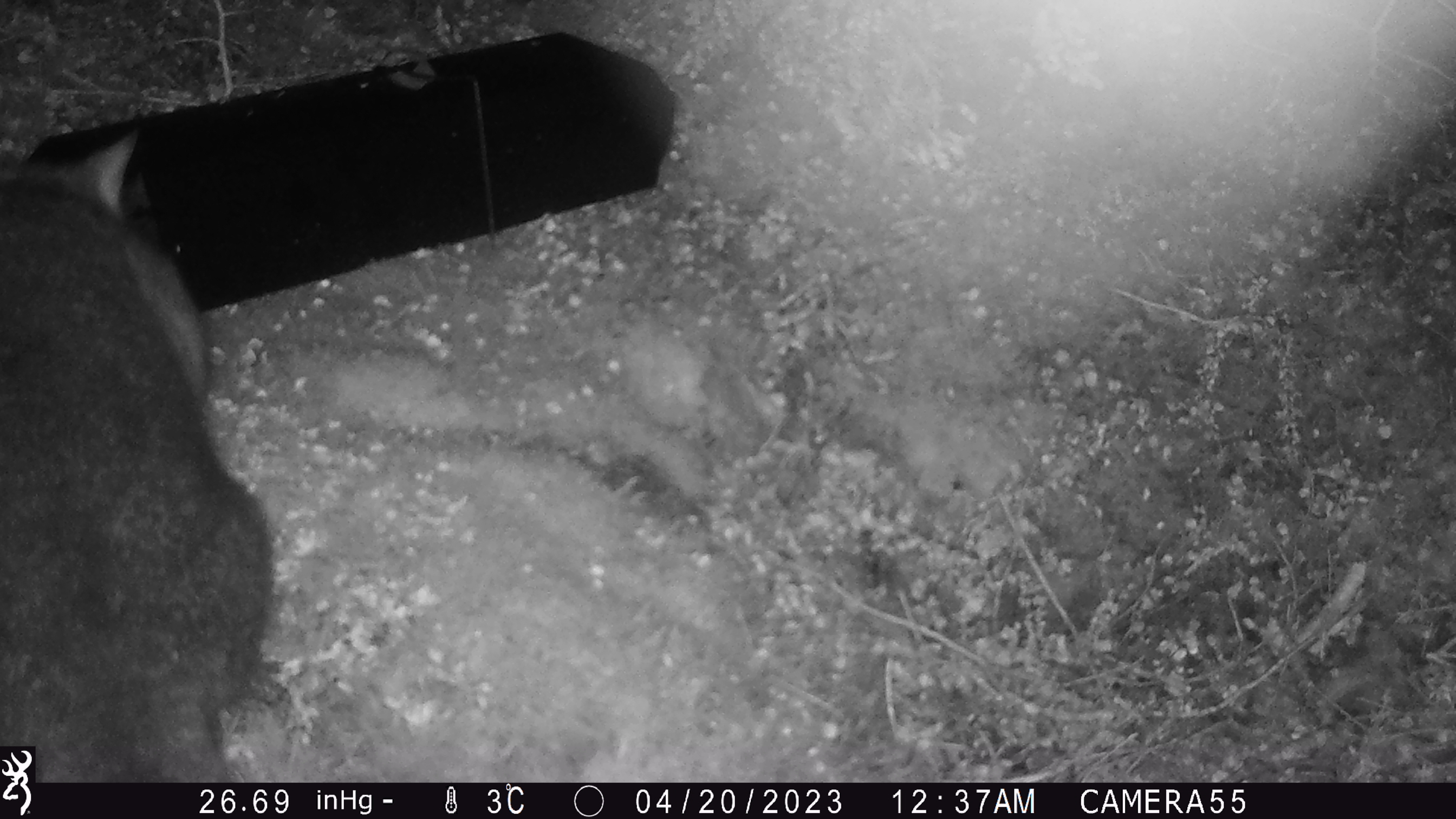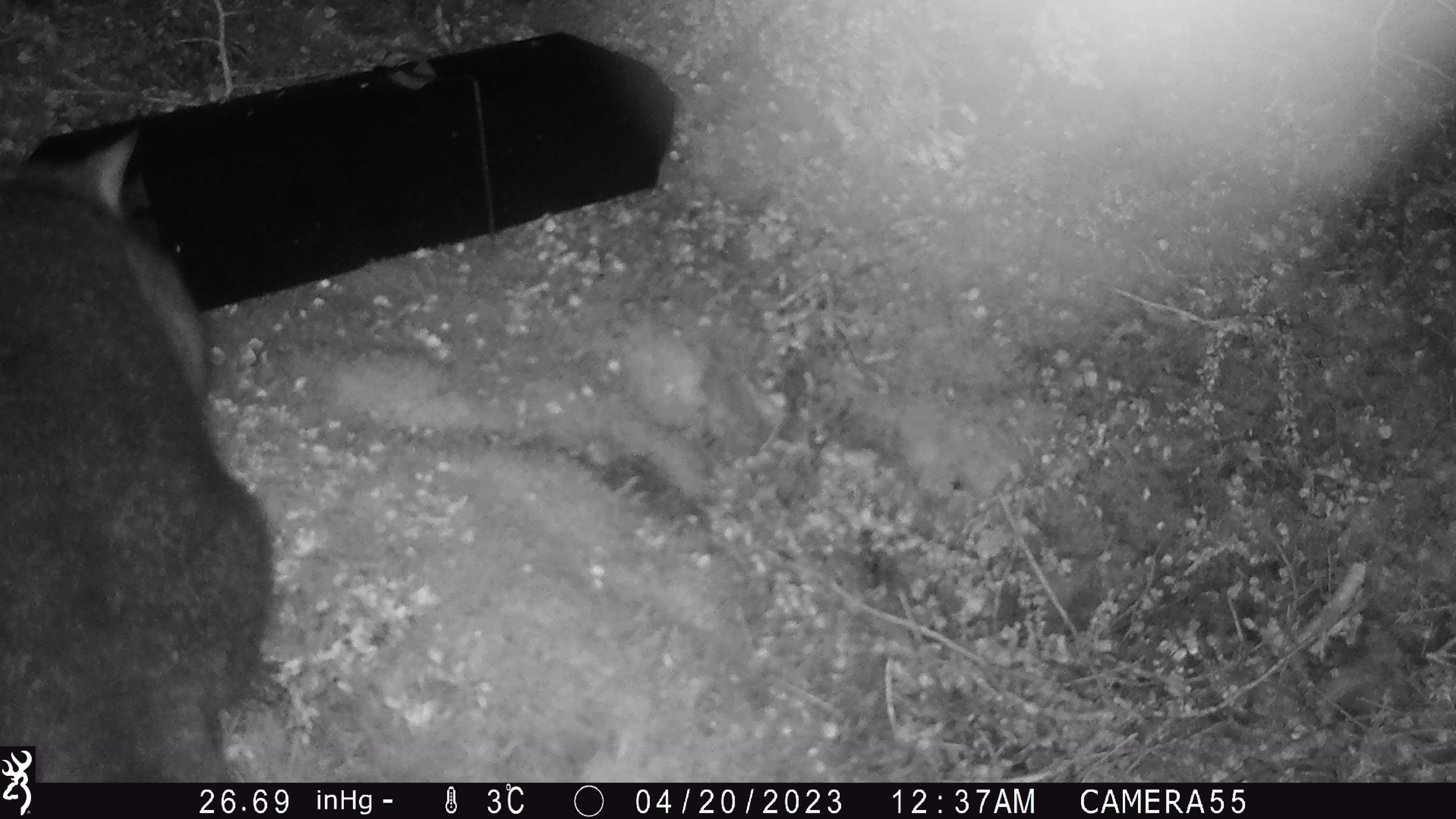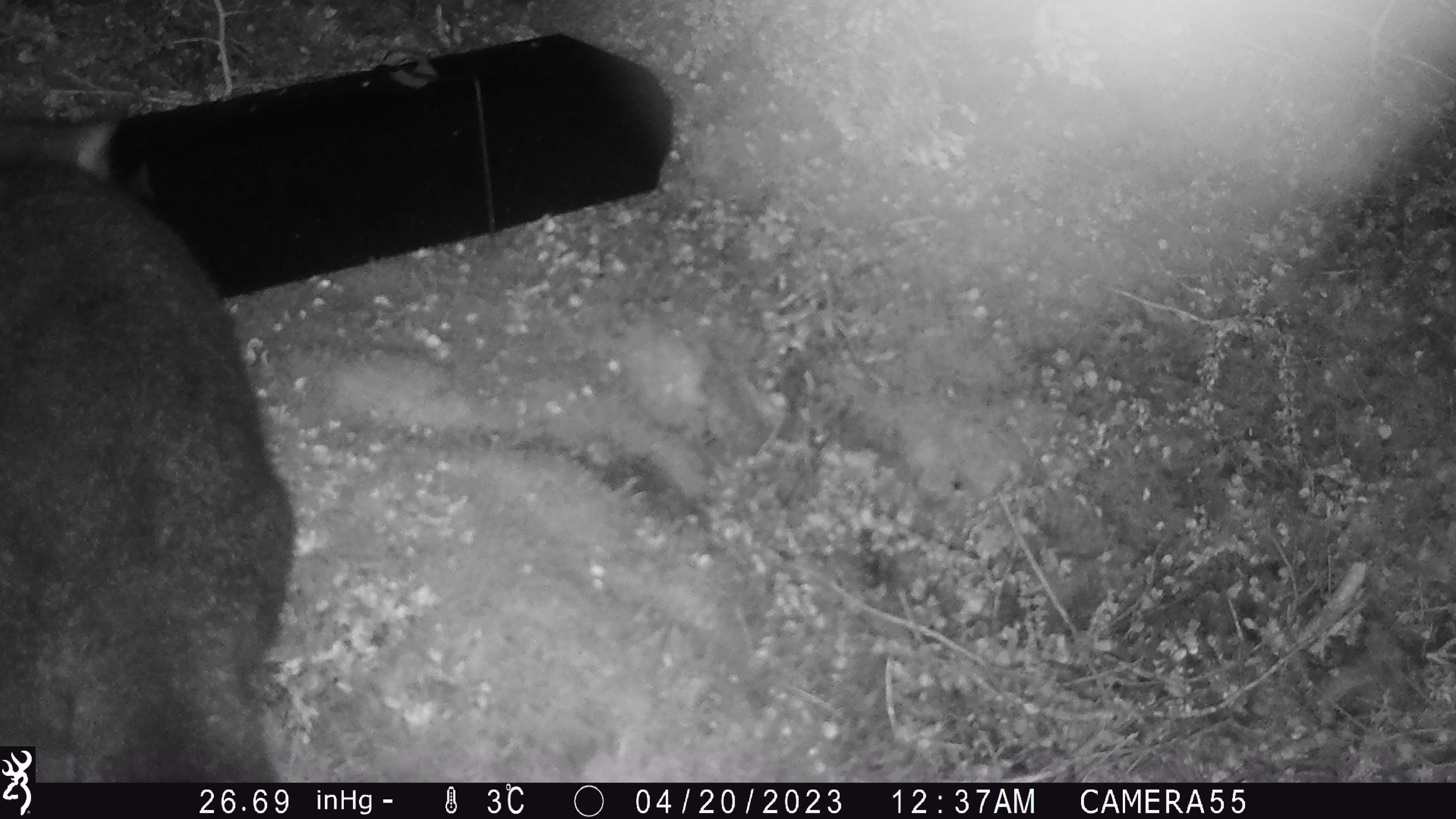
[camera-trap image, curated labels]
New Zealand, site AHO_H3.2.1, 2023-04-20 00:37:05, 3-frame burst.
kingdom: Animalia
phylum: Chordata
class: Mammalia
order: Diprotodontia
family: Phalangeridae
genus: Trichosurus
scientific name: Trichosurus vulpecula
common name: common brushtail possum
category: possum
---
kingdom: Animalia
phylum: Chordata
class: Mammalia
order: Carnivora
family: Mustelidae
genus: Mustela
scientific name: Mustela erminea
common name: stoat